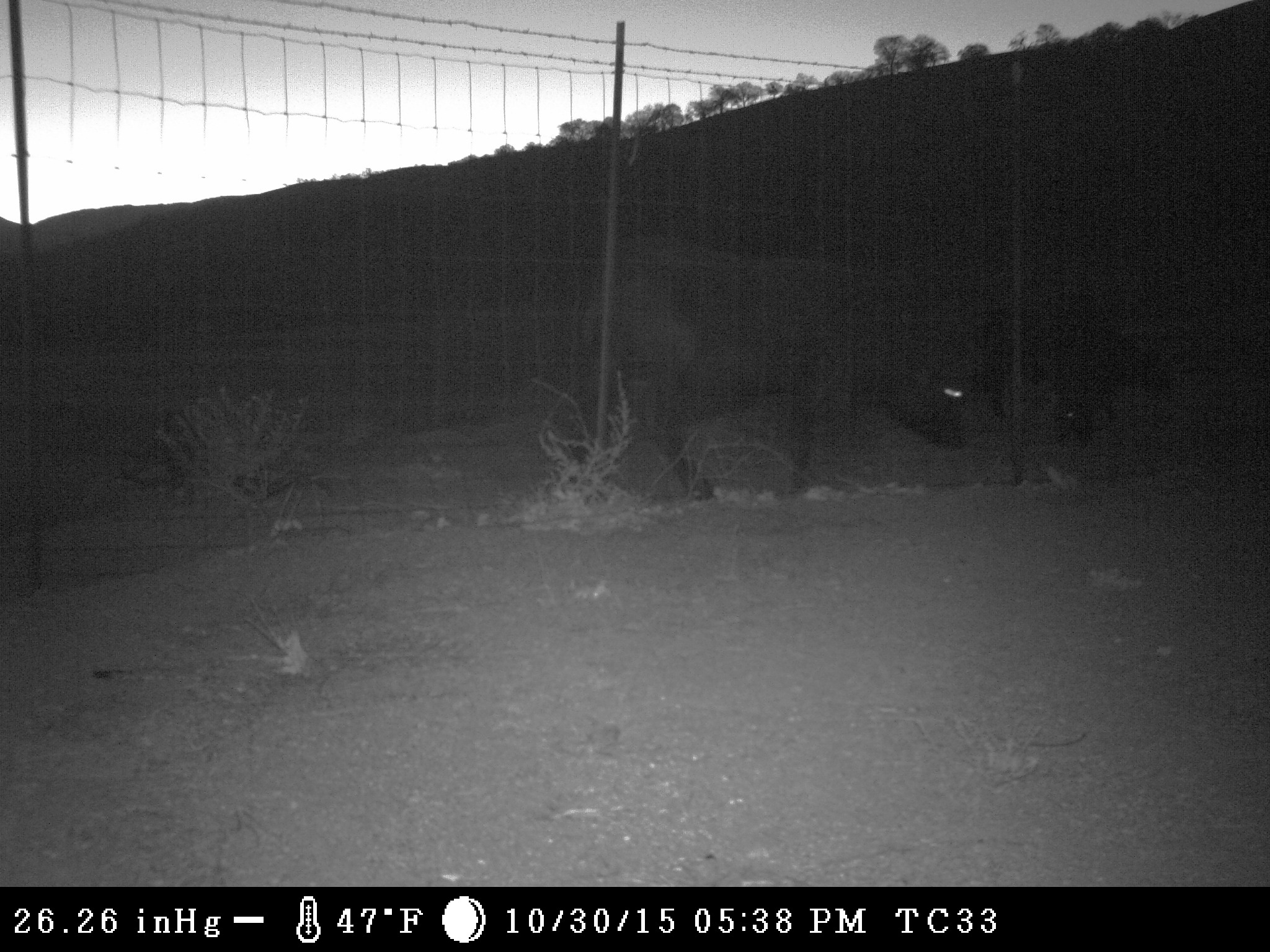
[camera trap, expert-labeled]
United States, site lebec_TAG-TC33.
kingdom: Animalia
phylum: Chordata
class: Mammalia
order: Artiodactyla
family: Bovidae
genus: Bos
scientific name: Bos taurus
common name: domestic cow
Bos taurus (domestic cow).